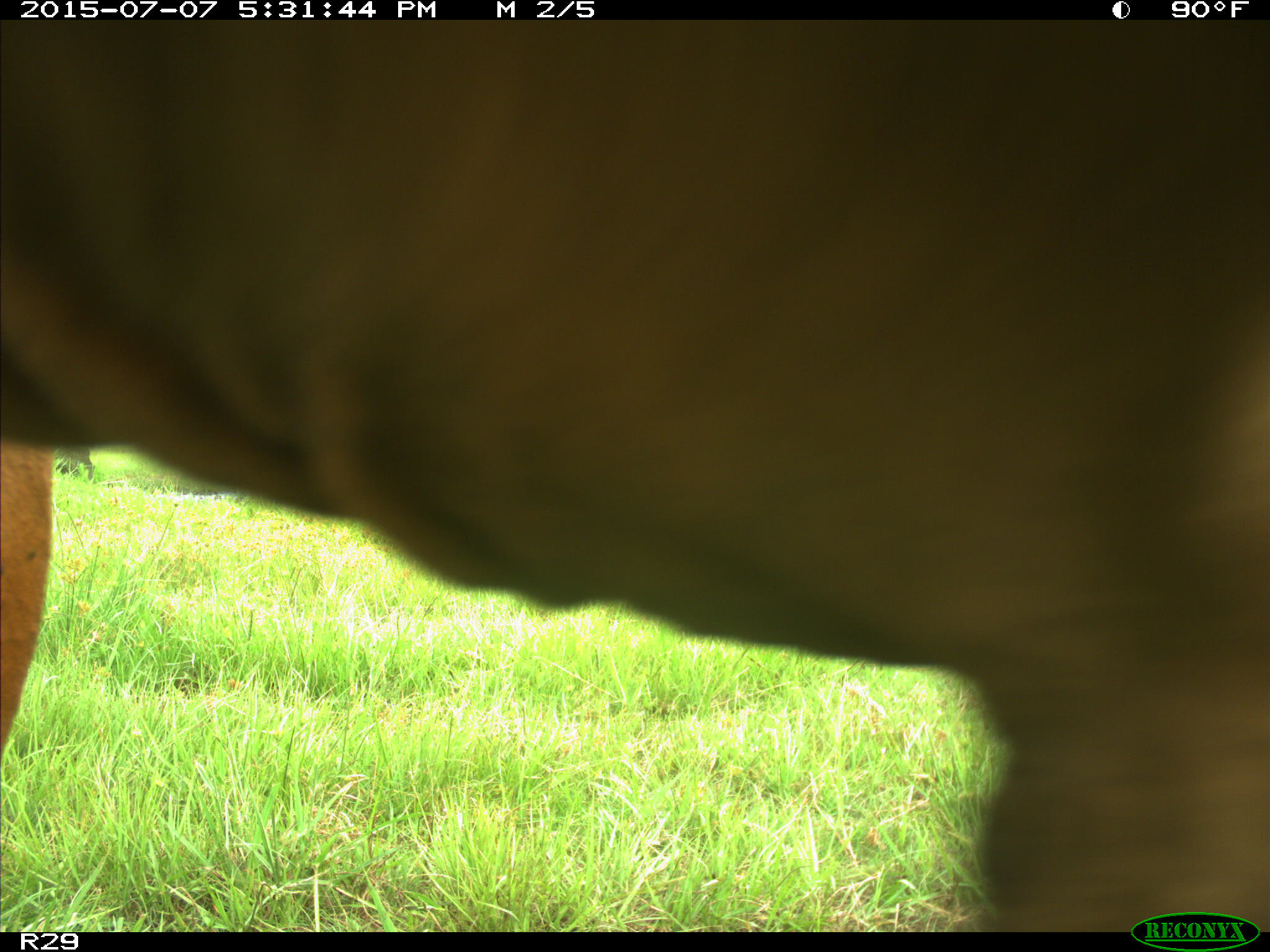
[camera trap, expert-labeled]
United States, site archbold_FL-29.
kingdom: Animalia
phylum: Chordata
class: Mammalia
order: Artiodactyla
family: Bovidae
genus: Bos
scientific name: Bos taurus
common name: domestic cow